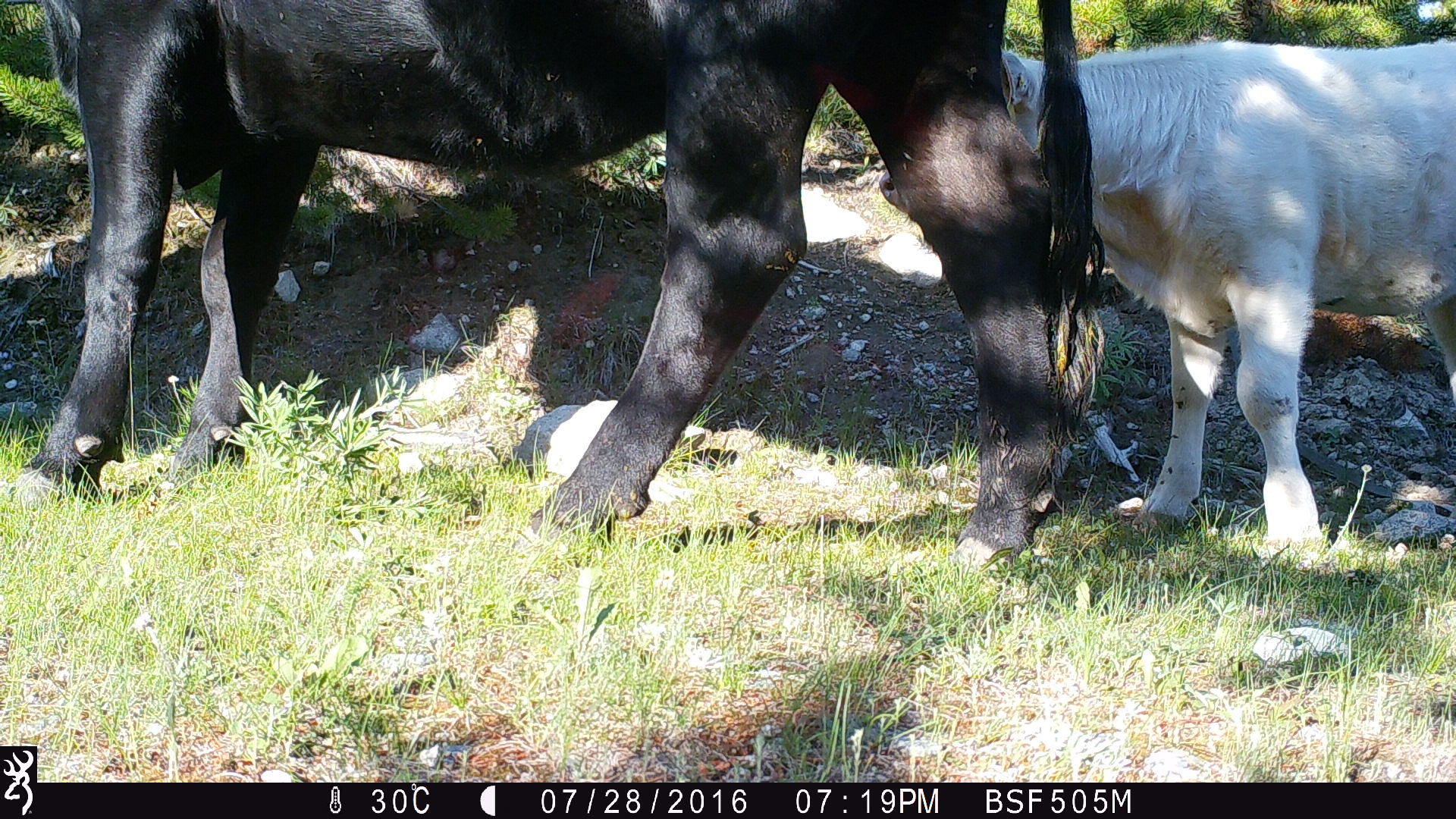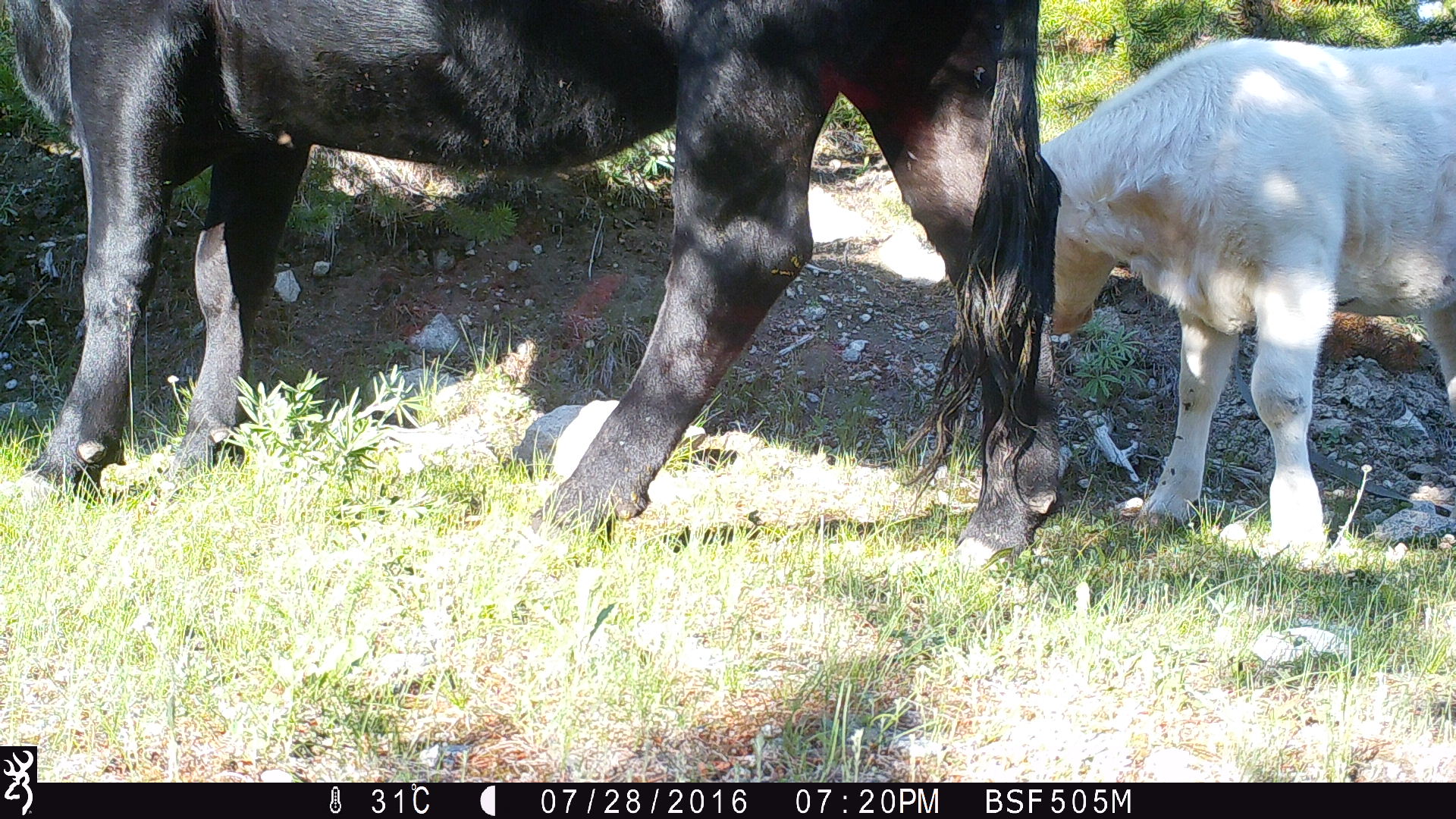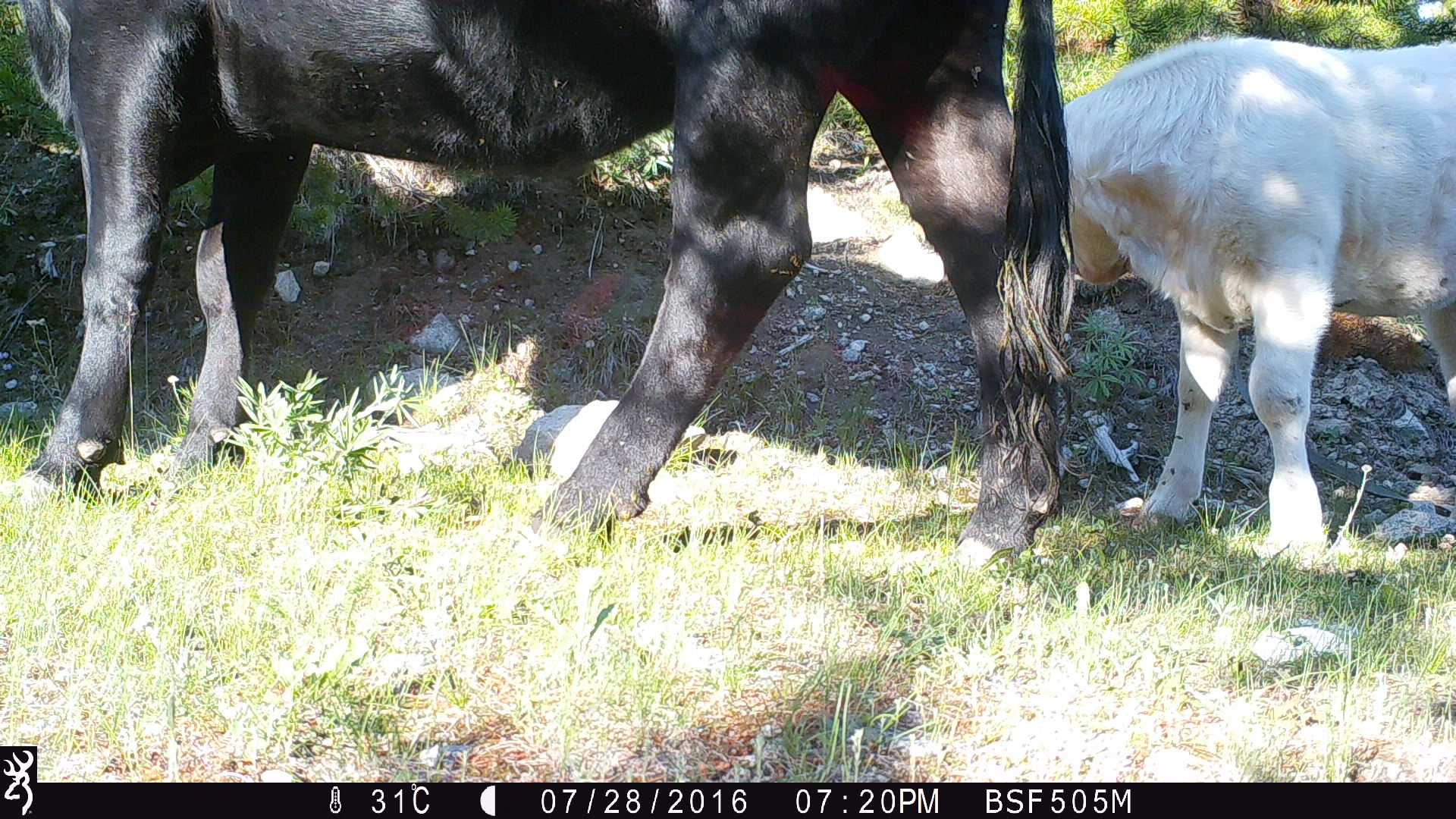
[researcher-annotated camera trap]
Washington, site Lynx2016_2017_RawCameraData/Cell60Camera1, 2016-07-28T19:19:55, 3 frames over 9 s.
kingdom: Animalia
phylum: Chordata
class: Mammalia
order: Artiodactyla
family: Bovidae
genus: Bos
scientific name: Bos taurus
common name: domestic cattle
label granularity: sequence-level